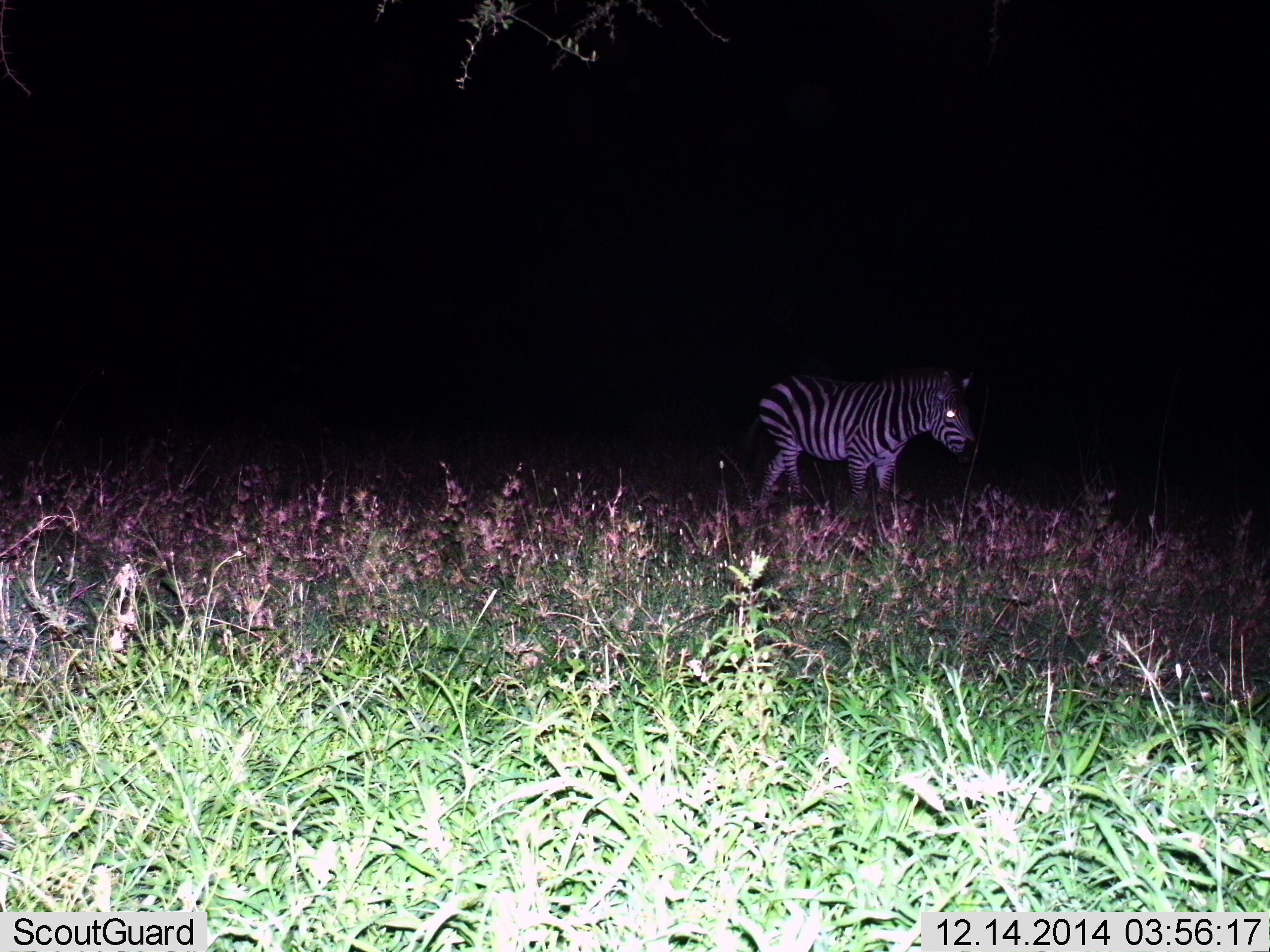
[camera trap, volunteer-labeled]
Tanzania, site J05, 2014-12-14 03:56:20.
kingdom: Animalia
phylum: Chordata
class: Mammalia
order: Perissodactyla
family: Equidae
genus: Equus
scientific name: Equus quagga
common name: plains zebra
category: zebra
Zebra (plains zebra) (Equus quagga), count 1. Behavior (volunteer vote fractions): standing 40%, resting 0%, moving 60%, interacting 0%. Young present (vote fraction): 0%. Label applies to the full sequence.